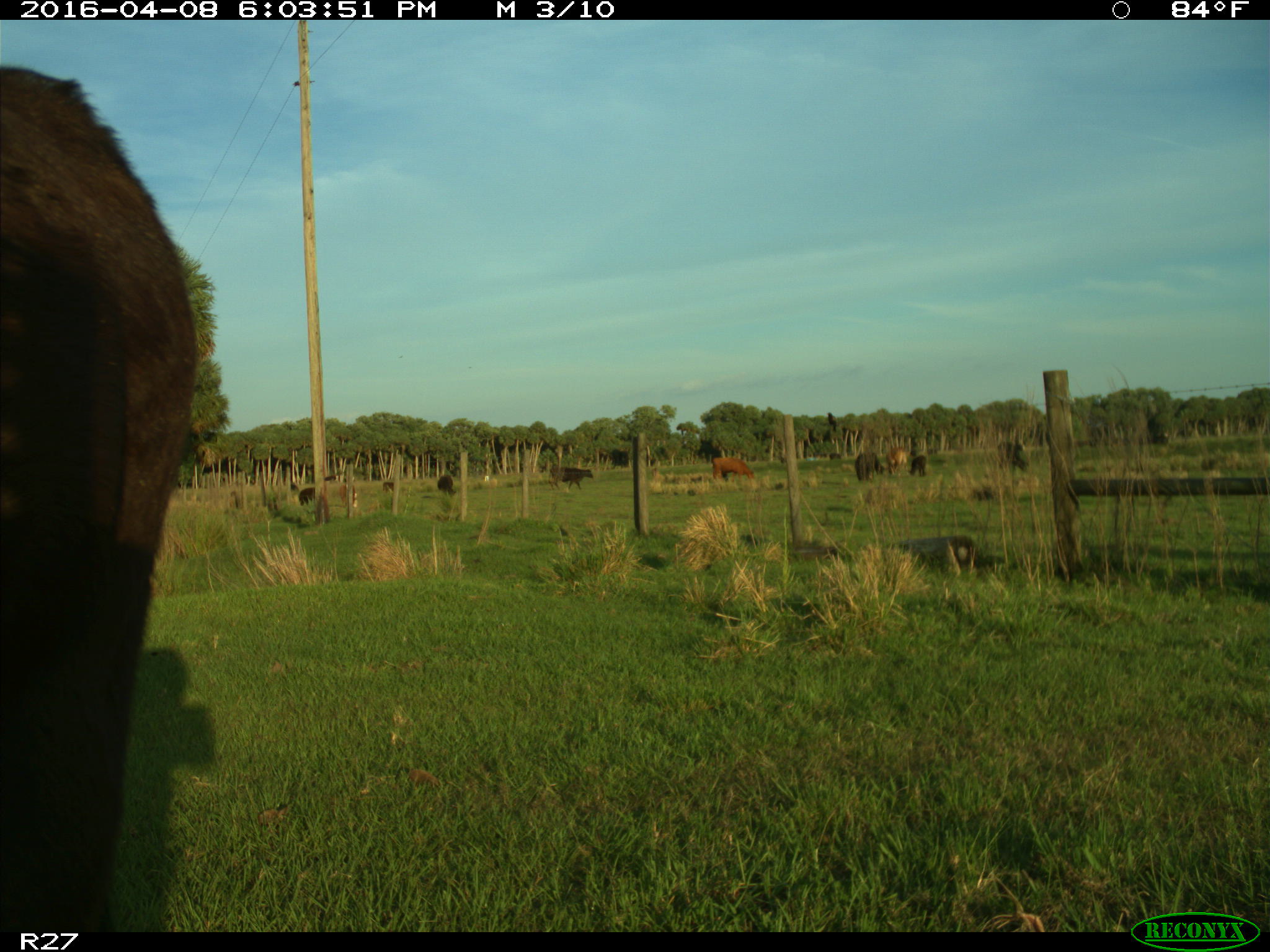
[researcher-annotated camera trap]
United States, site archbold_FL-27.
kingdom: Animalia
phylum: Chordata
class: Mammalia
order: Artiodactyla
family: Bovidae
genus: Bos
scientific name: Bos taurus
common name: domestic cow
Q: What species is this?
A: Bos taurus (domestic cow).